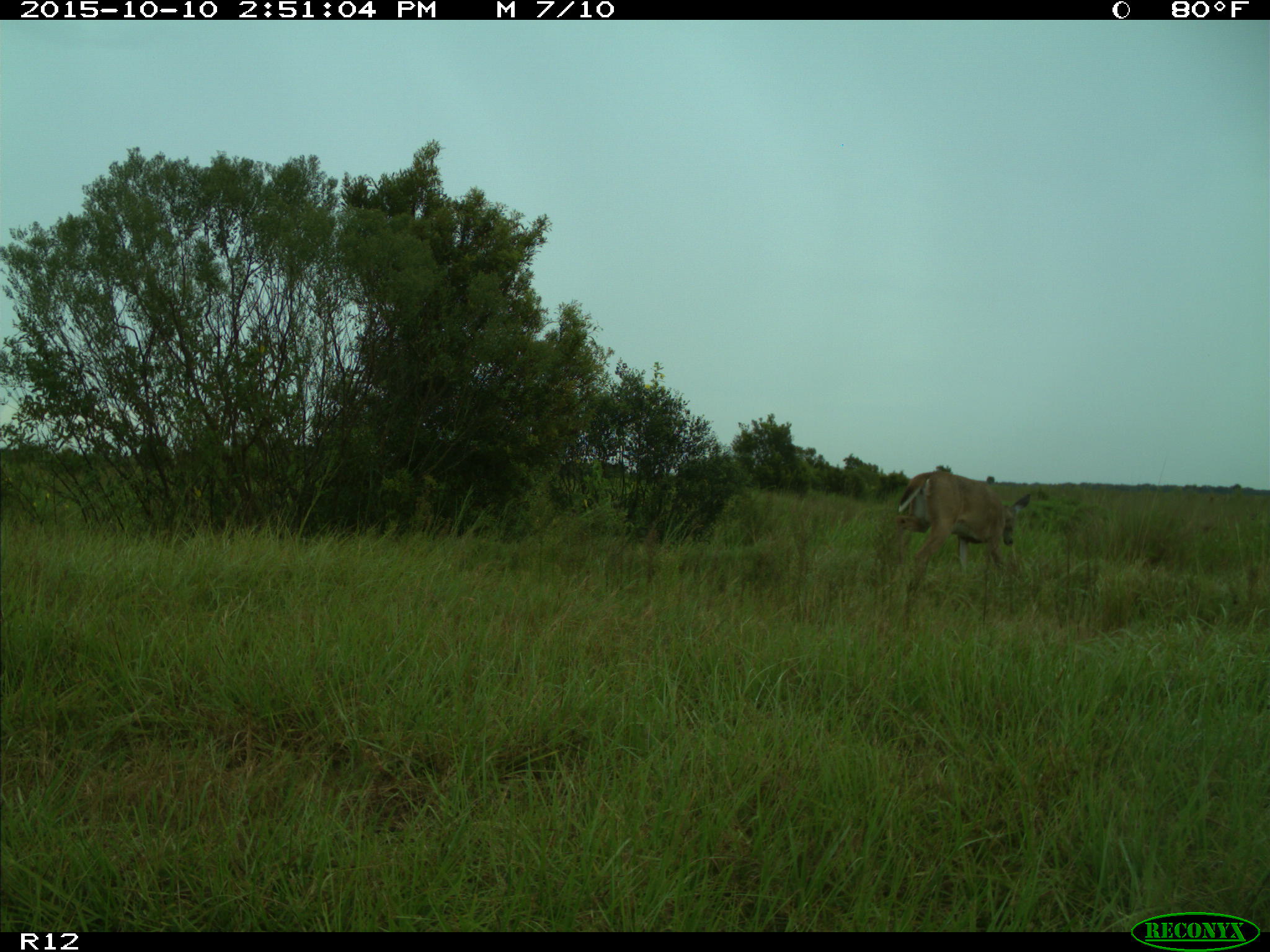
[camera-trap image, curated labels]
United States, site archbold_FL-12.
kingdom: Animalia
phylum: Chordata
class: Mammalia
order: Artiodactyla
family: Cervidae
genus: Odocoileus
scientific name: Odocoileus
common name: deer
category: unidentified deer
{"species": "unidentified deer (deer) (Odocoileus)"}